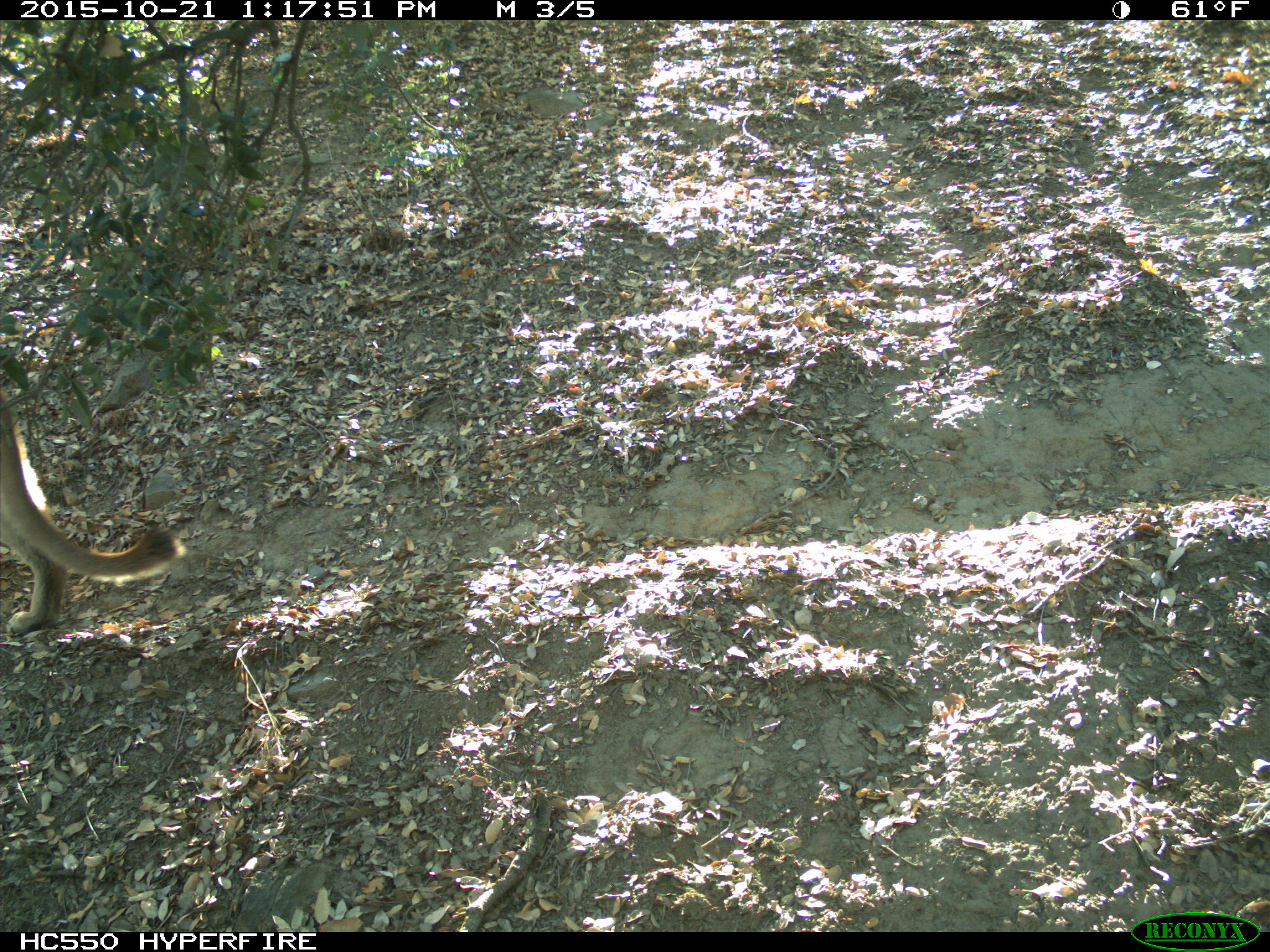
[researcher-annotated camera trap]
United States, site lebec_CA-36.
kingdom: Animalia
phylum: Chordata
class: Mammalia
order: Carnivora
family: Felidae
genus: Puma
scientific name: Puma concolor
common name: mountain lion